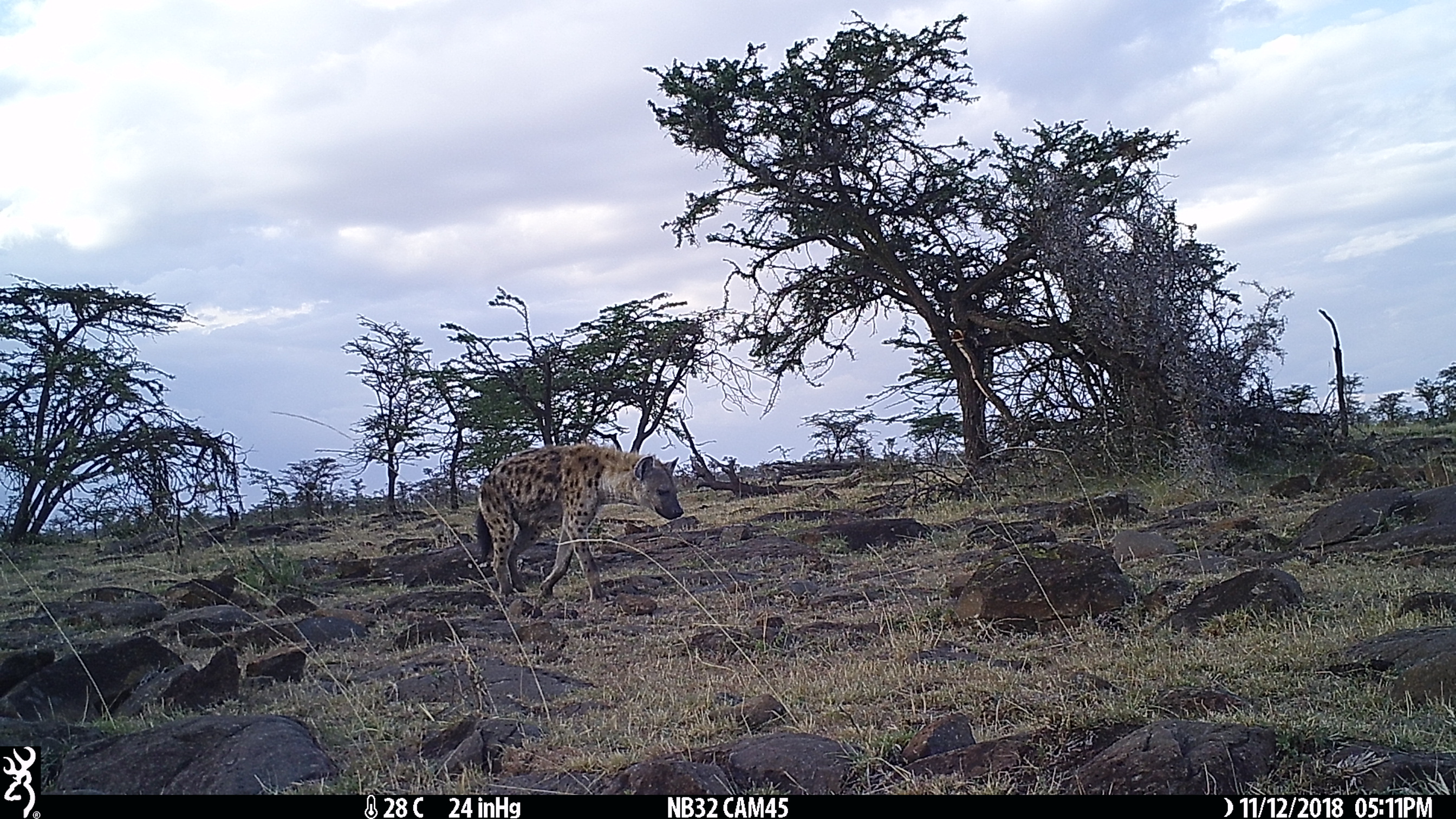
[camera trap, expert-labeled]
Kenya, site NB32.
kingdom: Animalia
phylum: Chordata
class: Mammalia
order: Carnivora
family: Hyaenidae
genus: Crocuta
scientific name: Crocuta crocuta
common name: spotted hyena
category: hyena spotted